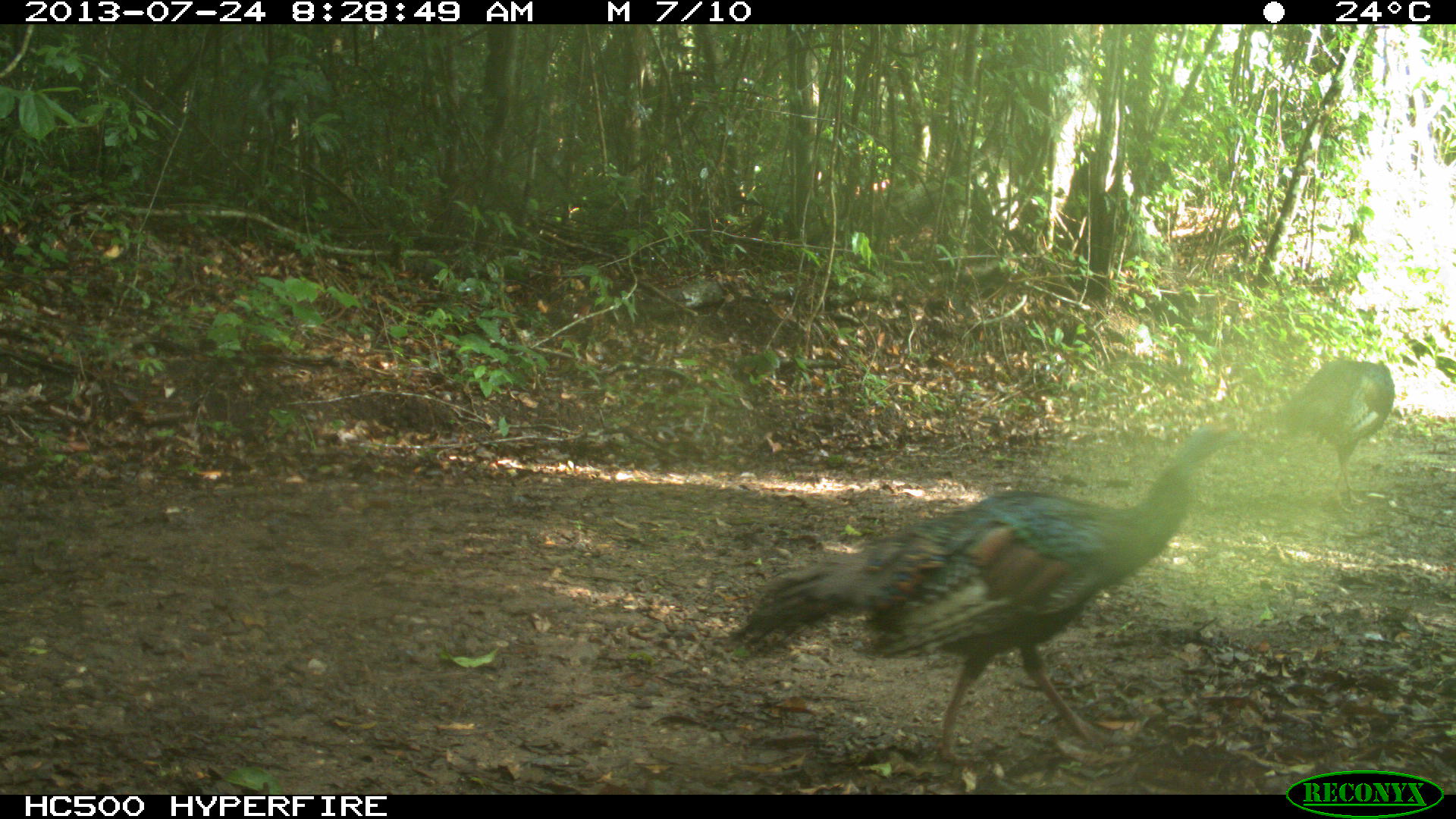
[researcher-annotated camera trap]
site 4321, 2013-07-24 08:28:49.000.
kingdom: Animalia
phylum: Chordata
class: Aves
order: Galliformes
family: Phasianidae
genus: Meleagris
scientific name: Meleagris ocellata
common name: ocellated turkey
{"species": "Meleagris ocellata (ocellated turkey)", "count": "2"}